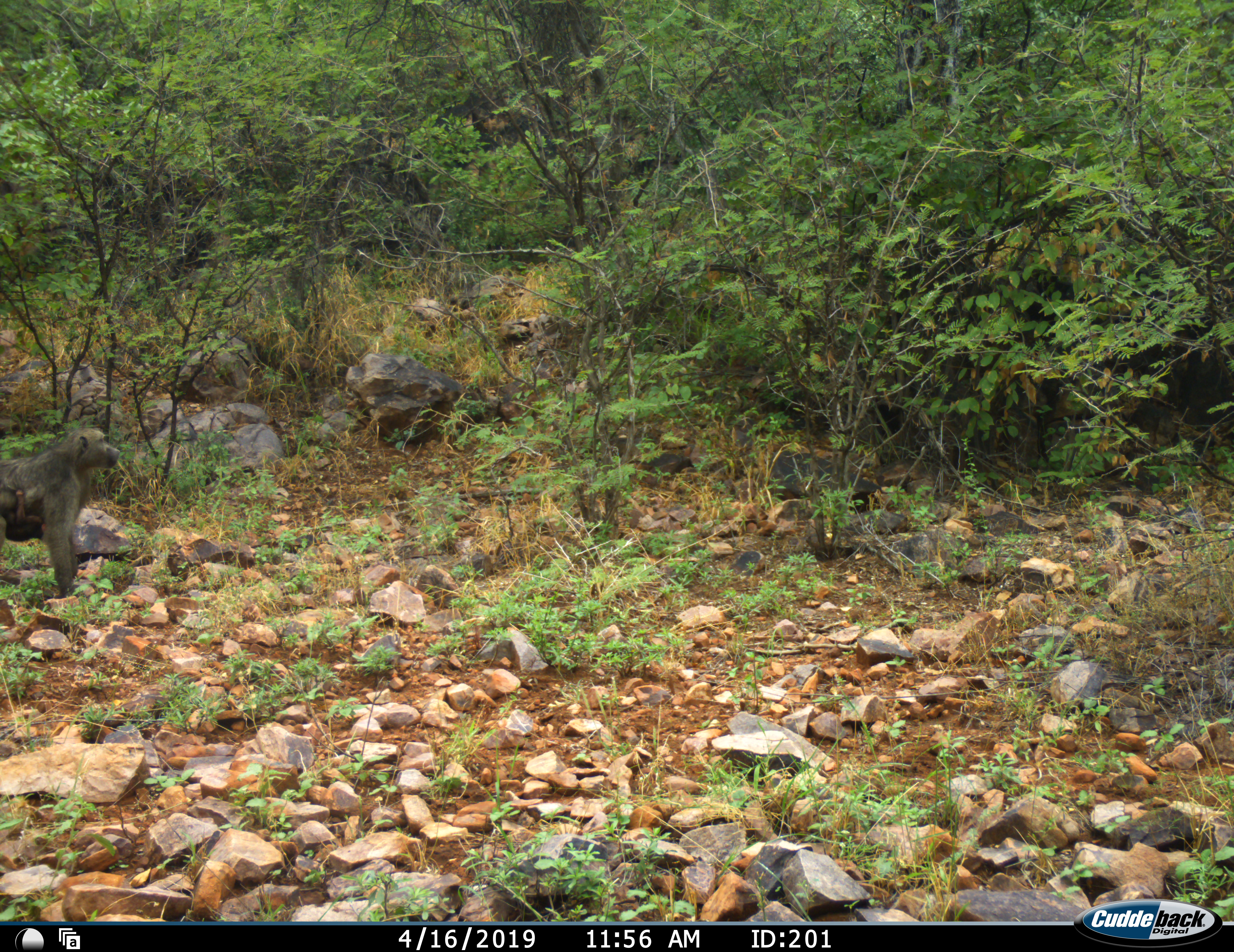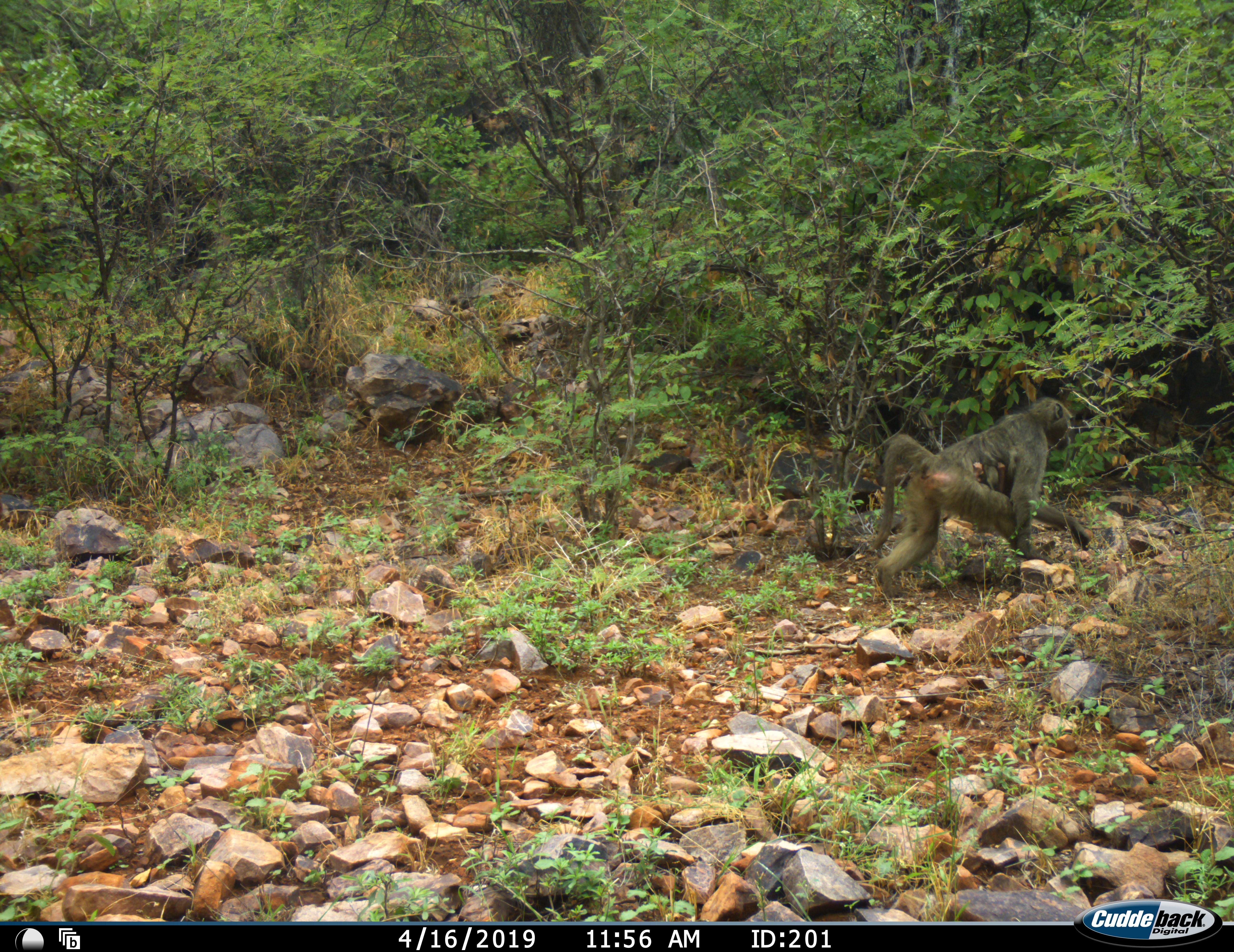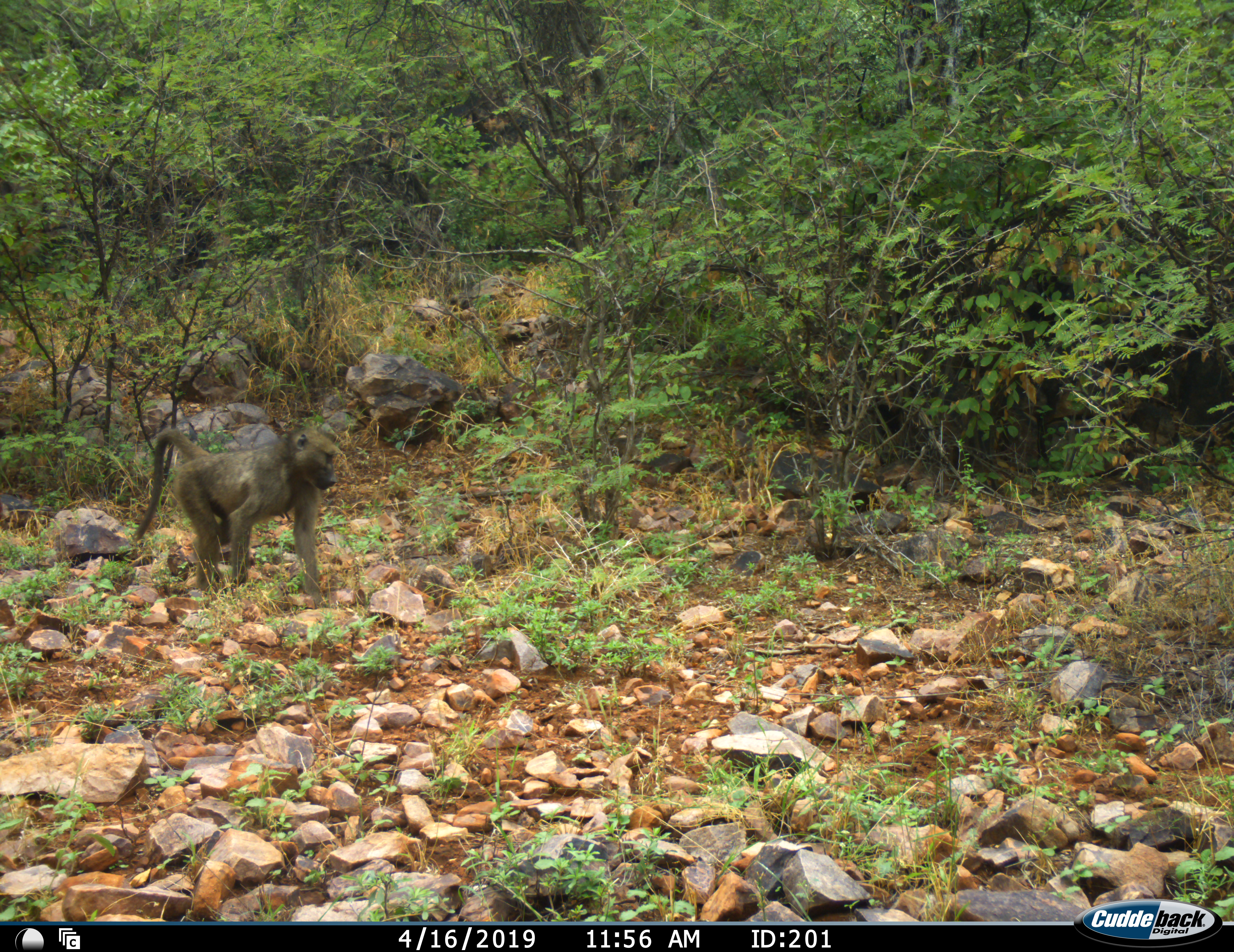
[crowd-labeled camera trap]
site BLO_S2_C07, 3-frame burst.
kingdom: Animalia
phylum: Chordata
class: Mammalia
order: Primates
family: Cercopithecidae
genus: Papio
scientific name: Papio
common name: baboon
Baboon (Papio), count 2. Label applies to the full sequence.